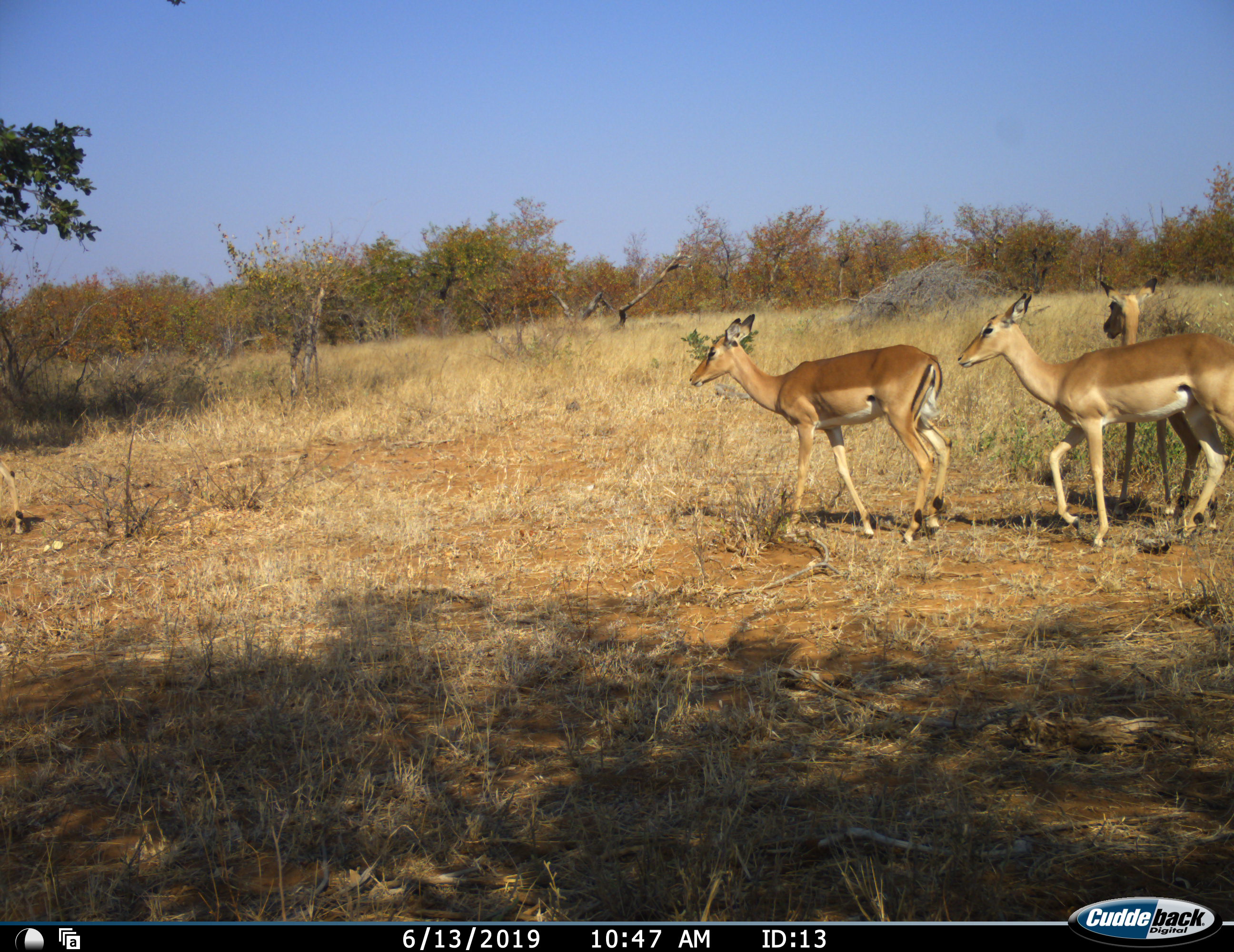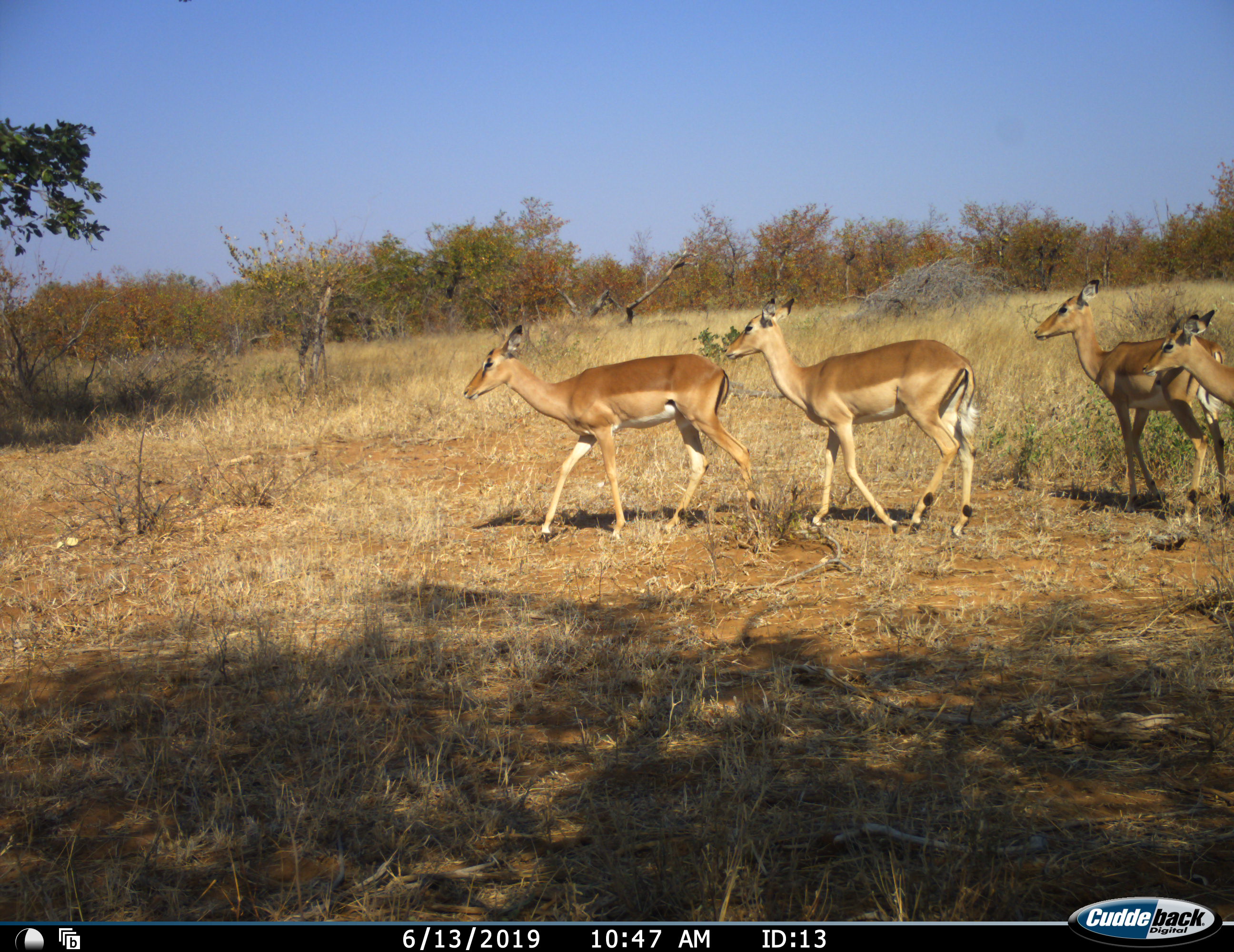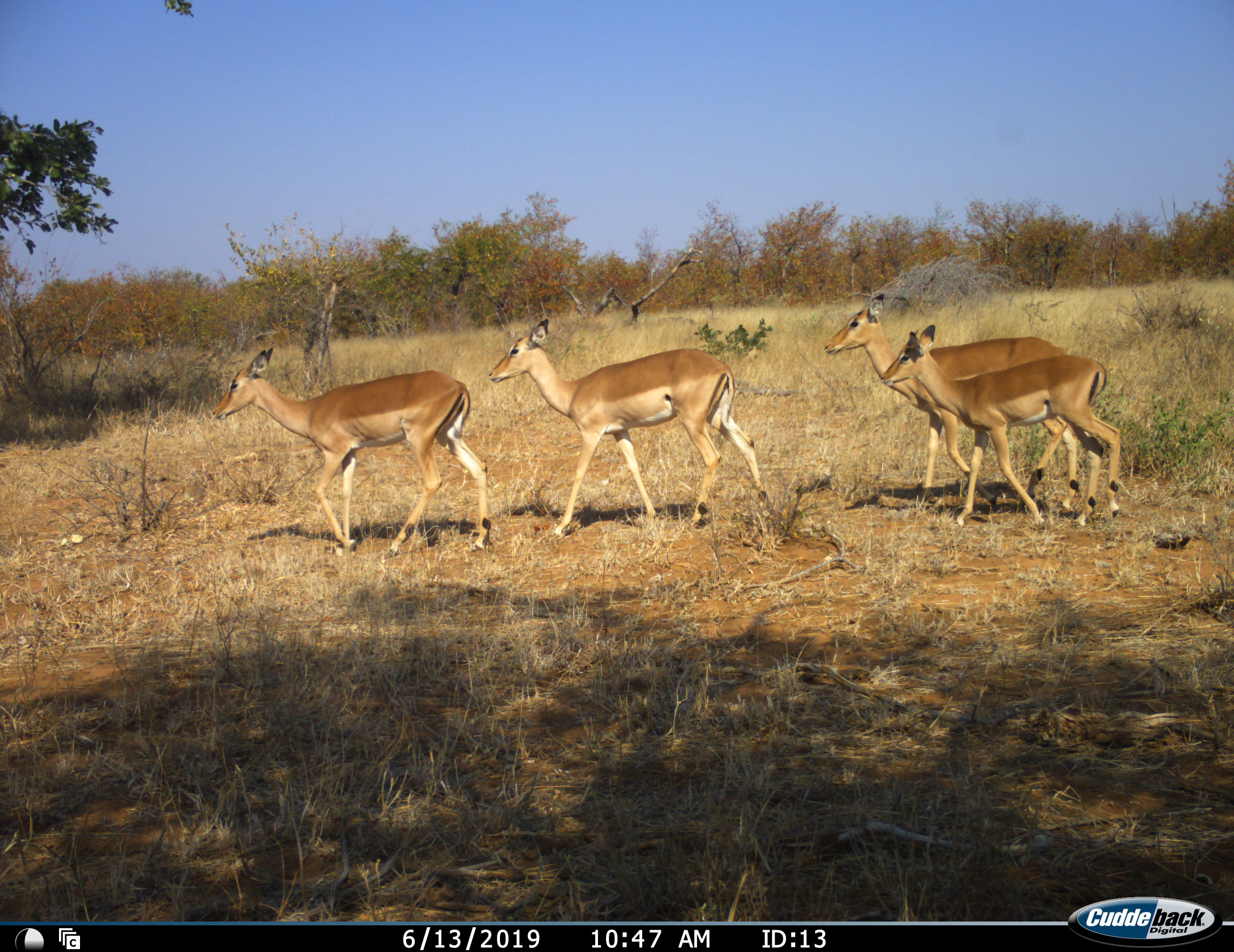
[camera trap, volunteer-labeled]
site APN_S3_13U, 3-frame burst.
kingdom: Animalia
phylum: Chordata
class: Mammalia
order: Artiodactyla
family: Bovidae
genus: Aepyceros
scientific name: Aepyceros melampus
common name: impala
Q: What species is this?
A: Impala (Aepyceros melampus).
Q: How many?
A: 4.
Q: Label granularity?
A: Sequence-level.